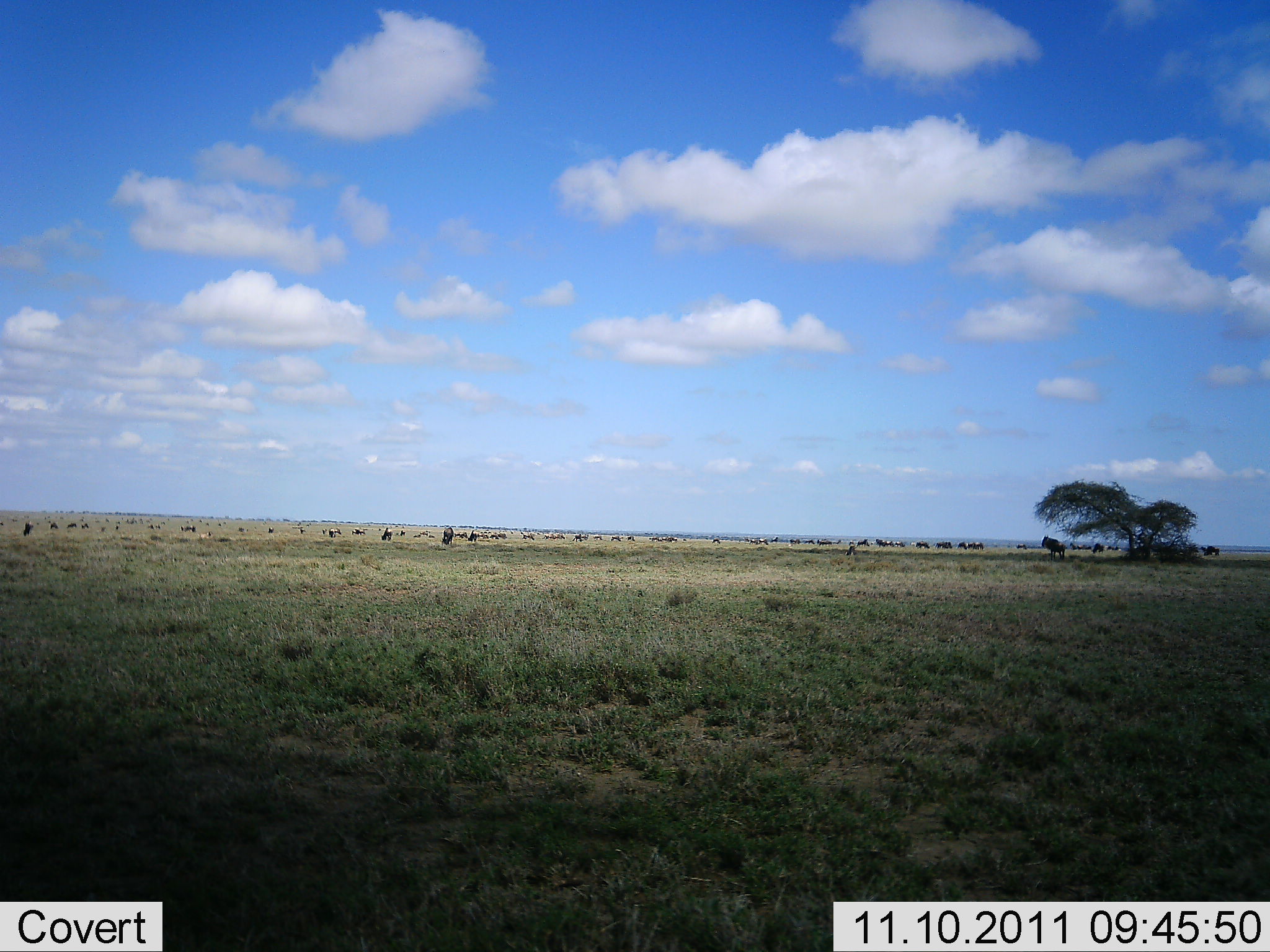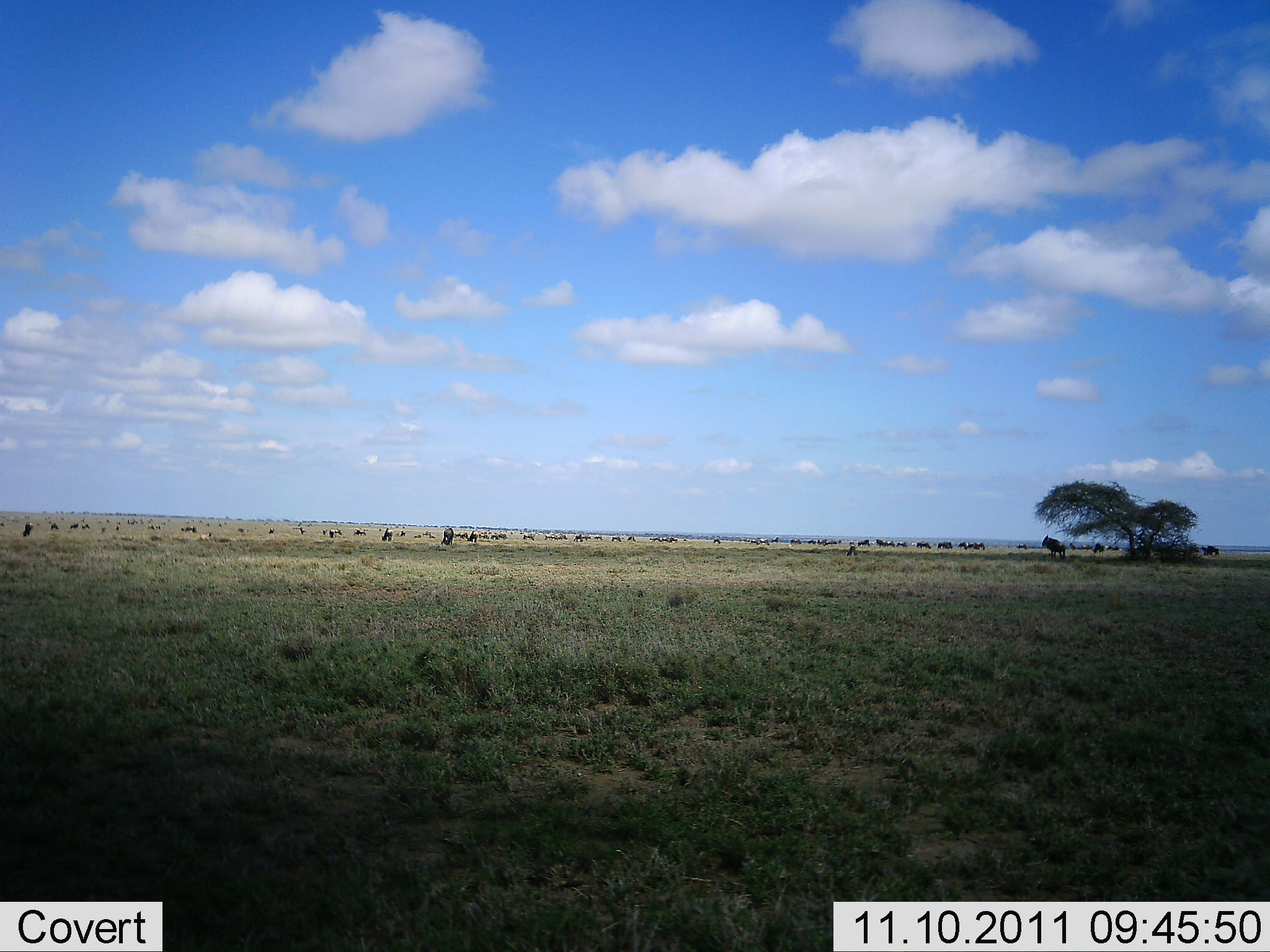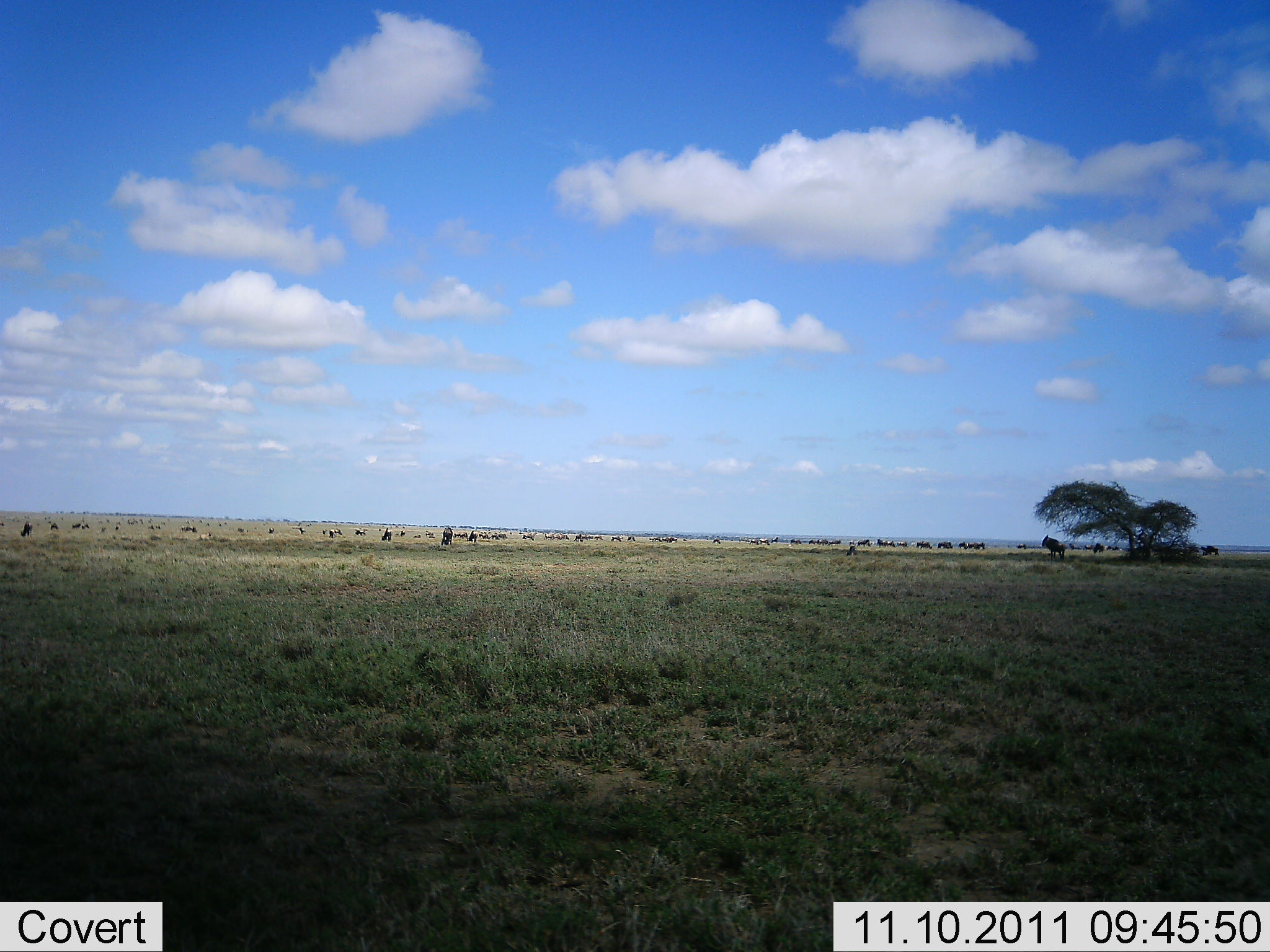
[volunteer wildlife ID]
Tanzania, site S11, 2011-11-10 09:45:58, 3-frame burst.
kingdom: Animalia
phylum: Chordata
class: Mammalia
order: Artiodactyla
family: Bovidae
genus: Connochaetes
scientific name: Connochaetes taurinus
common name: blue wildebeest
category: wildebeest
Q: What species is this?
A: Wildebeest (blue wildebeest) (Connochaetes taurinus).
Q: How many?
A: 51+.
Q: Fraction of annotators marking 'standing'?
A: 80%.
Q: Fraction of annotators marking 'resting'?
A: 0%.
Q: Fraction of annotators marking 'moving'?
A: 30%.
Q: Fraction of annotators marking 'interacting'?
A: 0%.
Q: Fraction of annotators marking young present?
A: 0%.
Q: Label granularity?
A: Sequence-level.